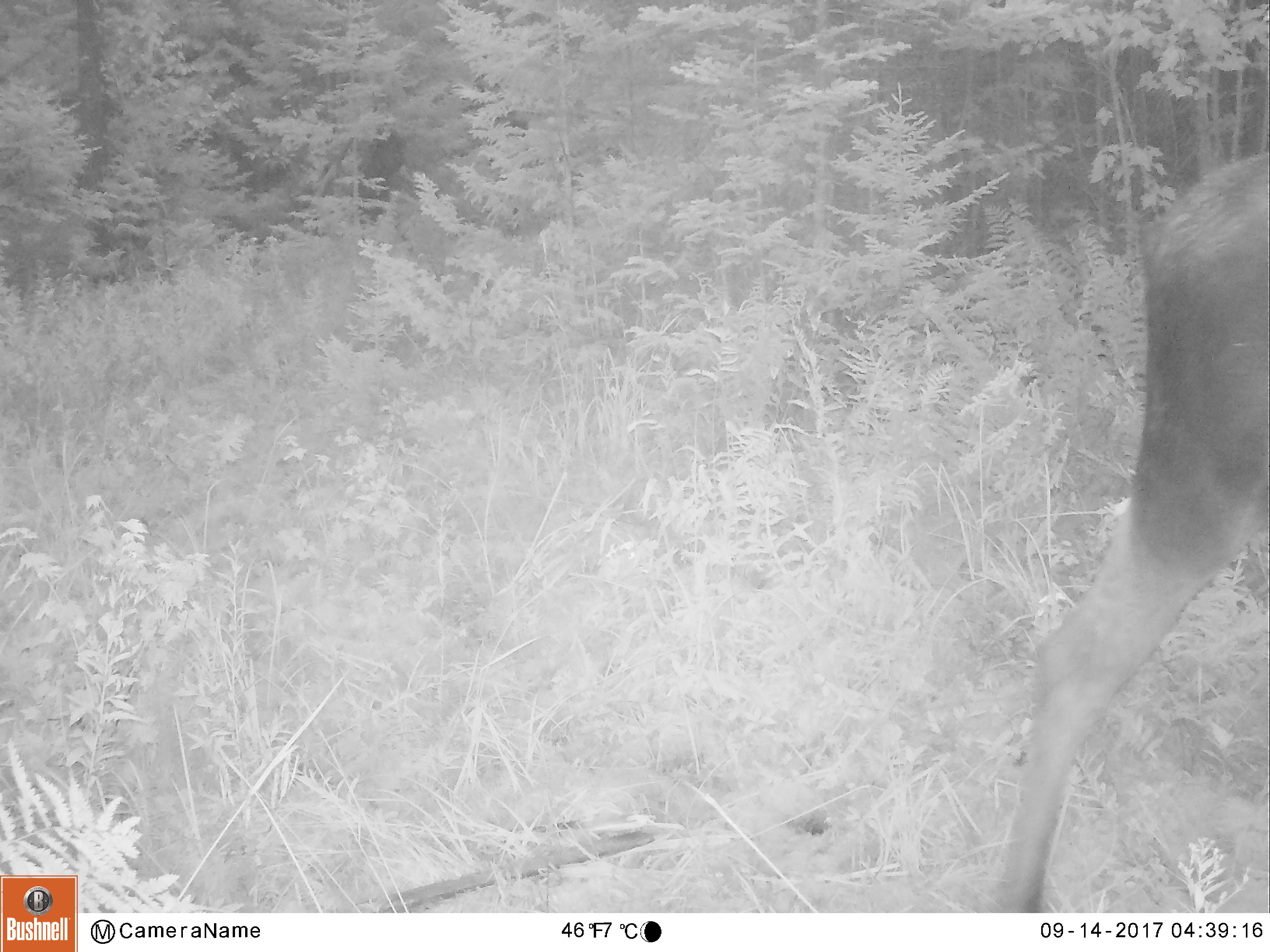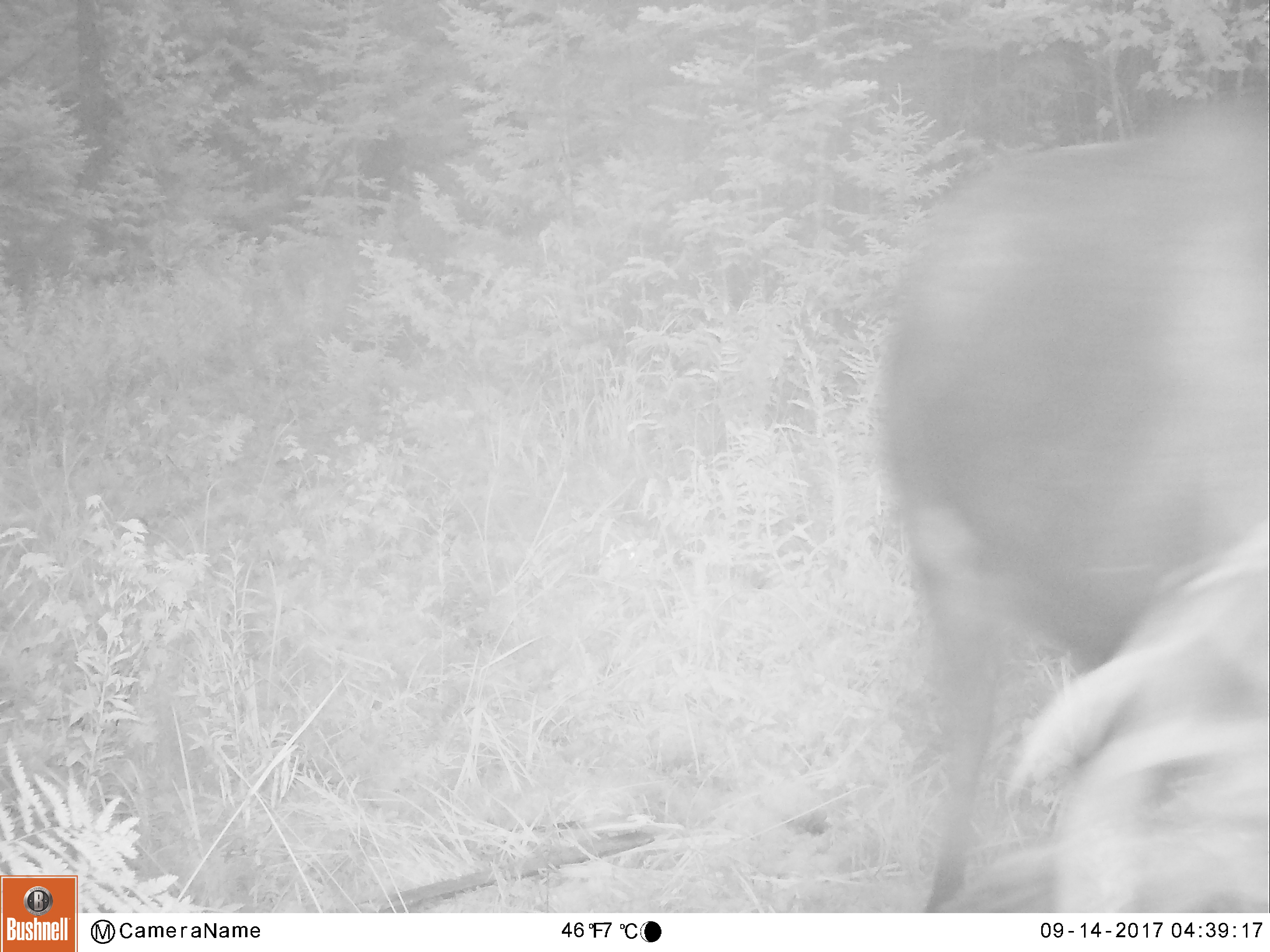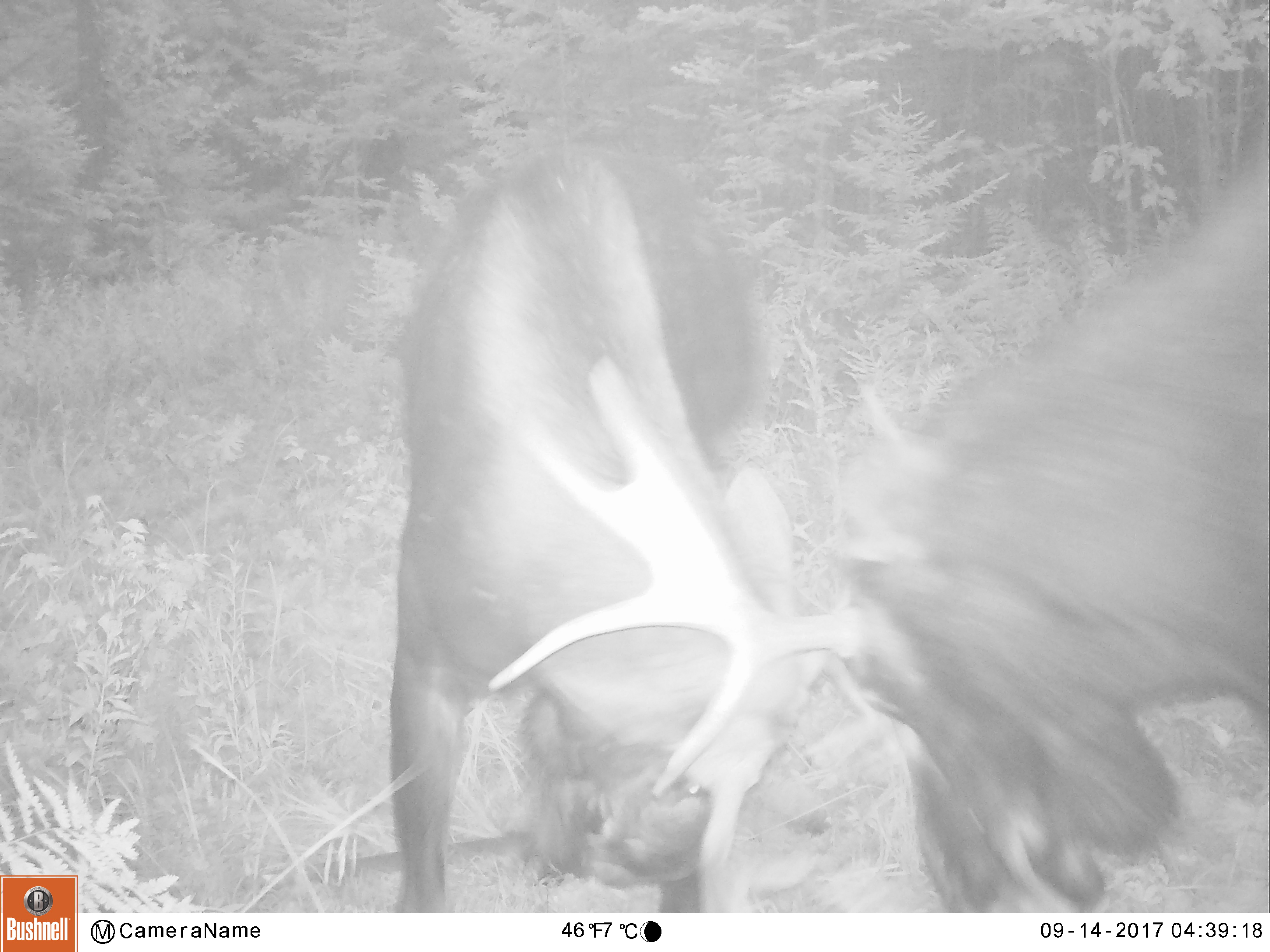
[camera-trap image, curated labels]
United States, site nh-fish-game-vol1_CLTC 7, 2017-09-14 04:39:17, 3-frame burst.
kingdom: Animalia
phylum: Chordata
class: Mammalia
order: Artiodactyla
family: Cervidae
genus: Alces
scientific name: Alces alces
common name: moose